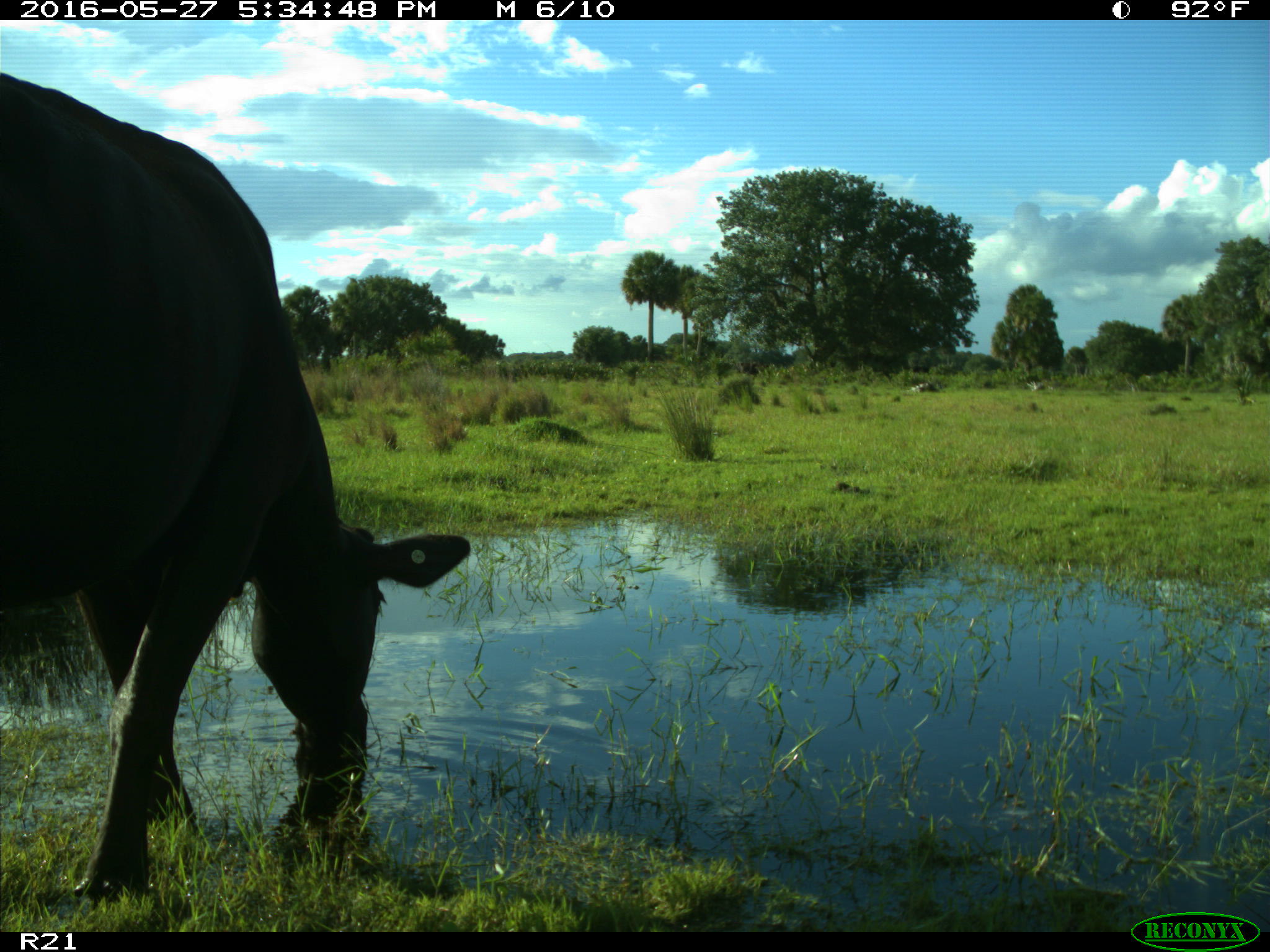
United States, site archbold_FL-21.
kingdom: Animalia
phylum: Chordata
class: Mammalia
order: Artiodactyla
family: Bovidae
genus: Bos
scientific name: Bos taurus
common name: domestic cow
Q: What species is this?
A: Bos taurus (domestic cow).